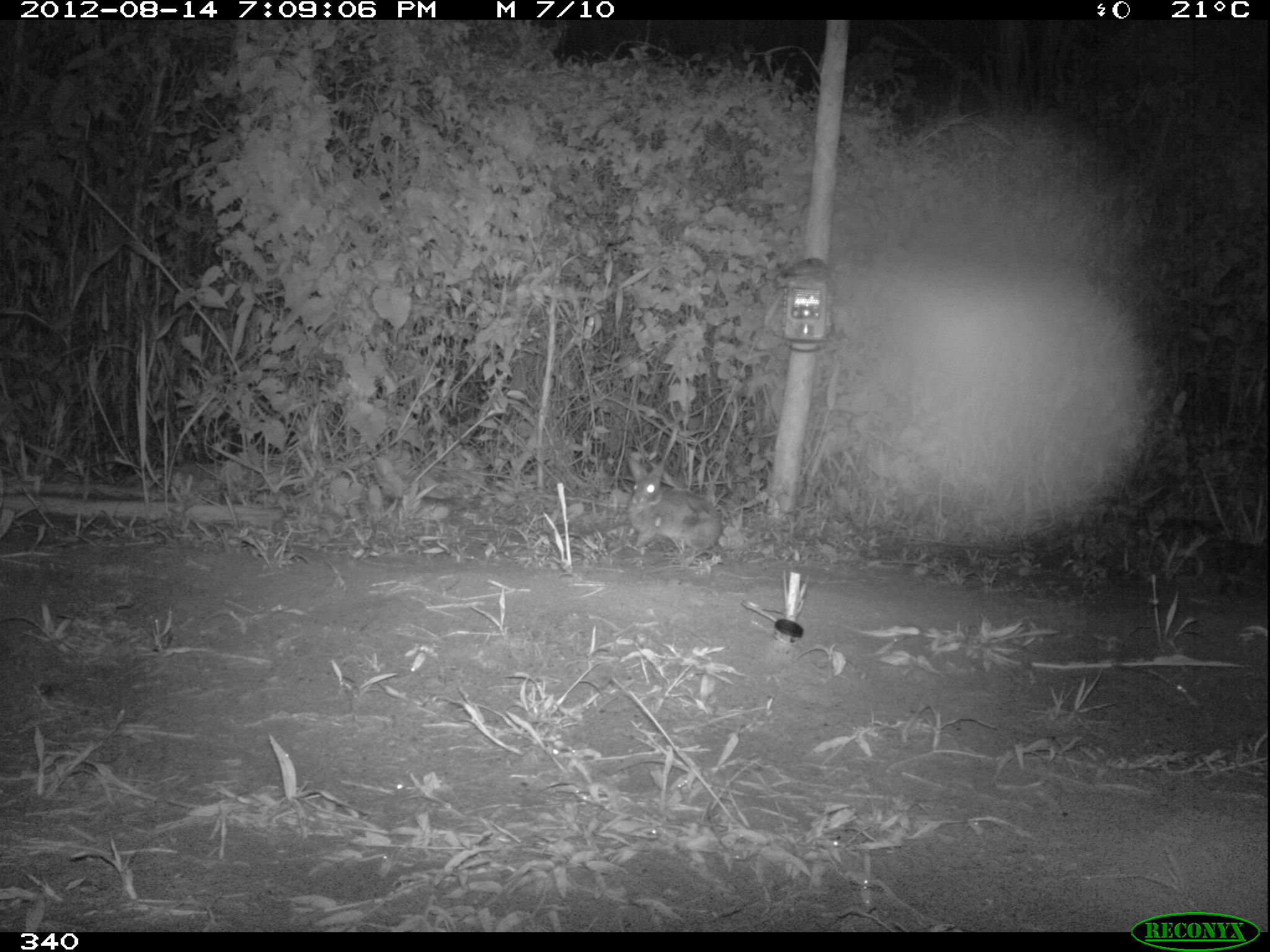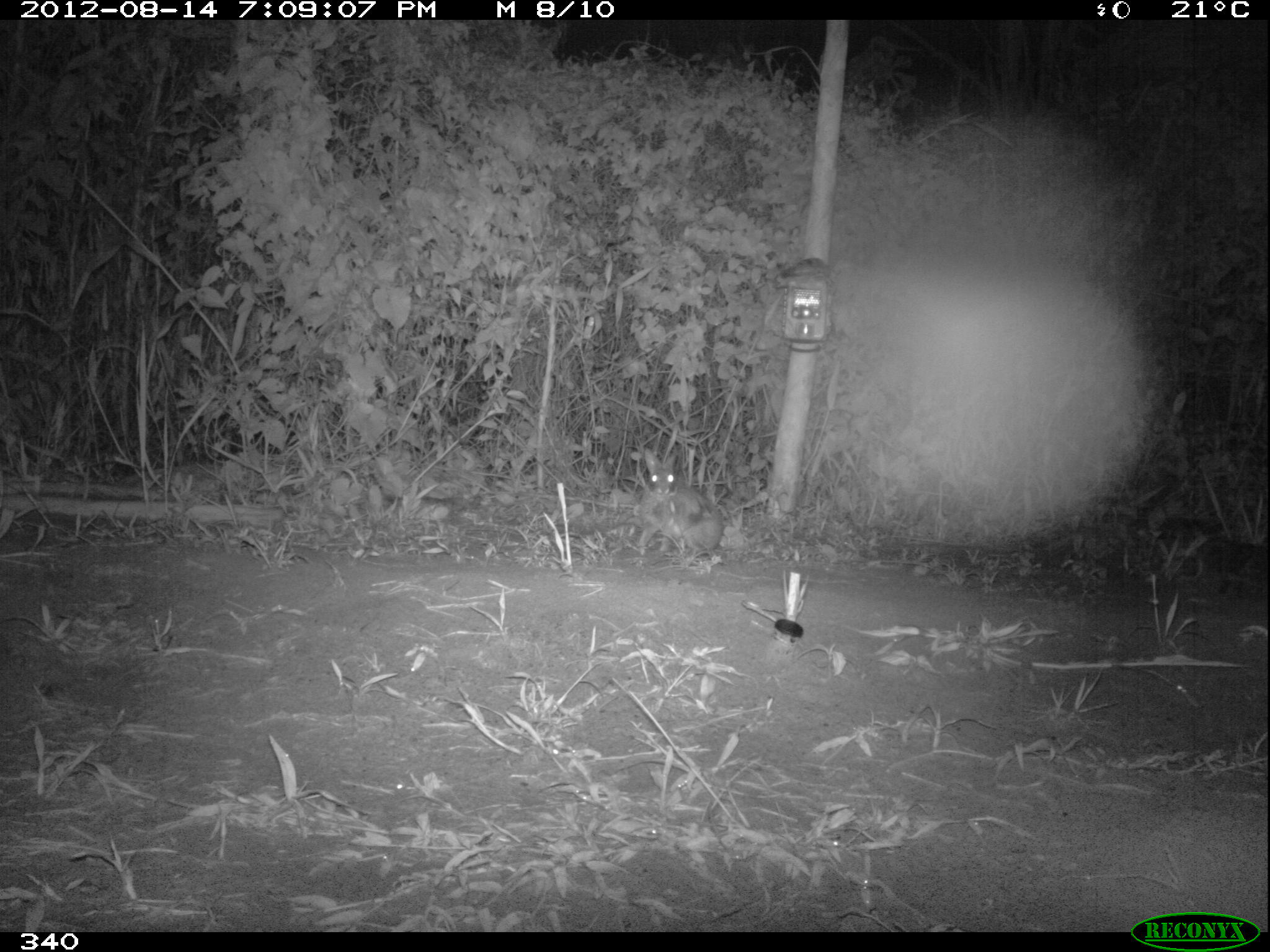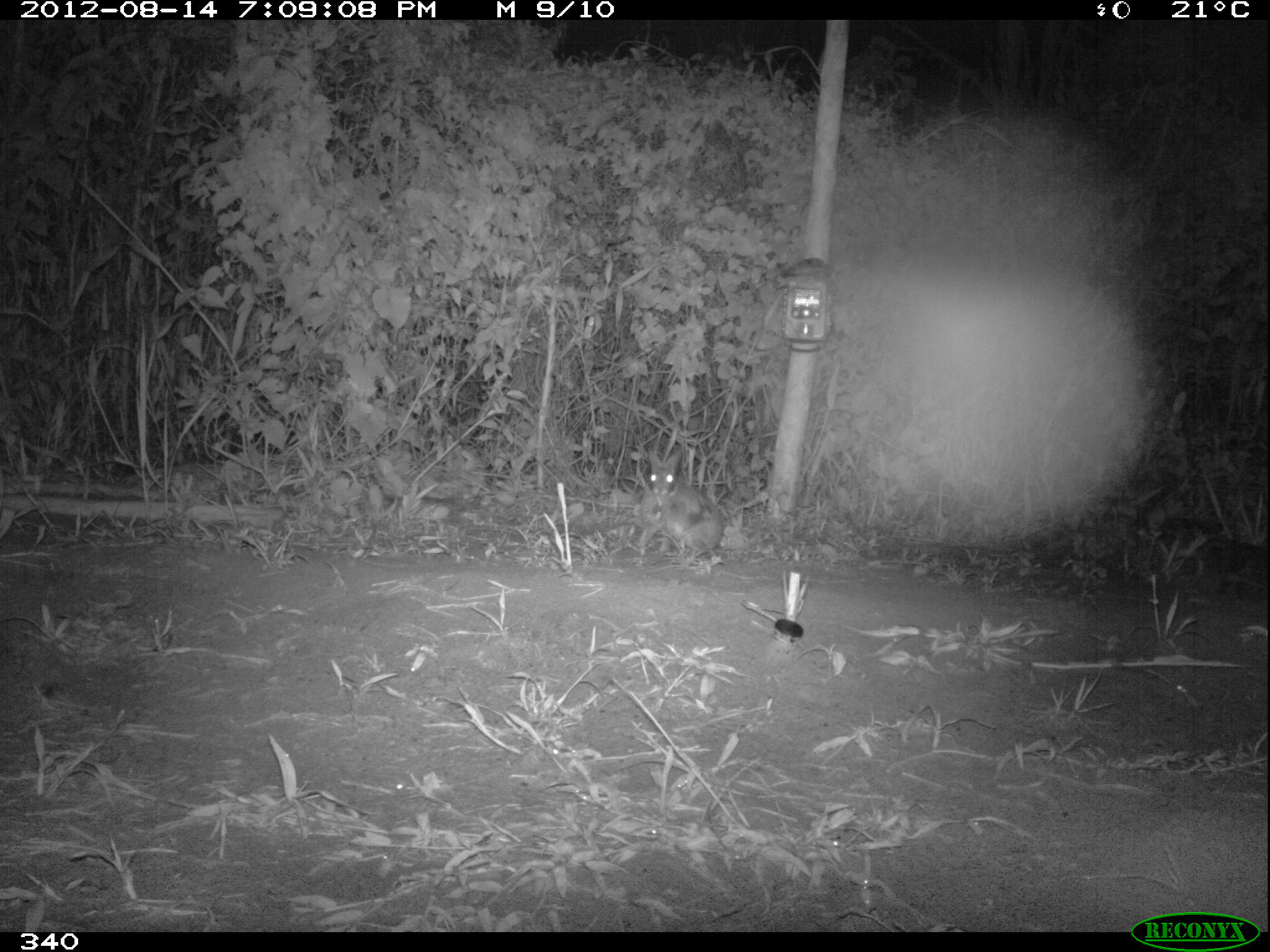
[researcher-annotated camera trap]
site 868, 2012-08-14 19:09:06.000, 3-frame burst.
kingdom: Animalia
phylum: Chordata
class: Mammalia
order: Lagomorpha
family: Leporidae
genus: Sylvilagus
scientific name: Sylvilagus brasiliensis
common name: tapeti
Sylvilagus brasiliensis (tapeti).